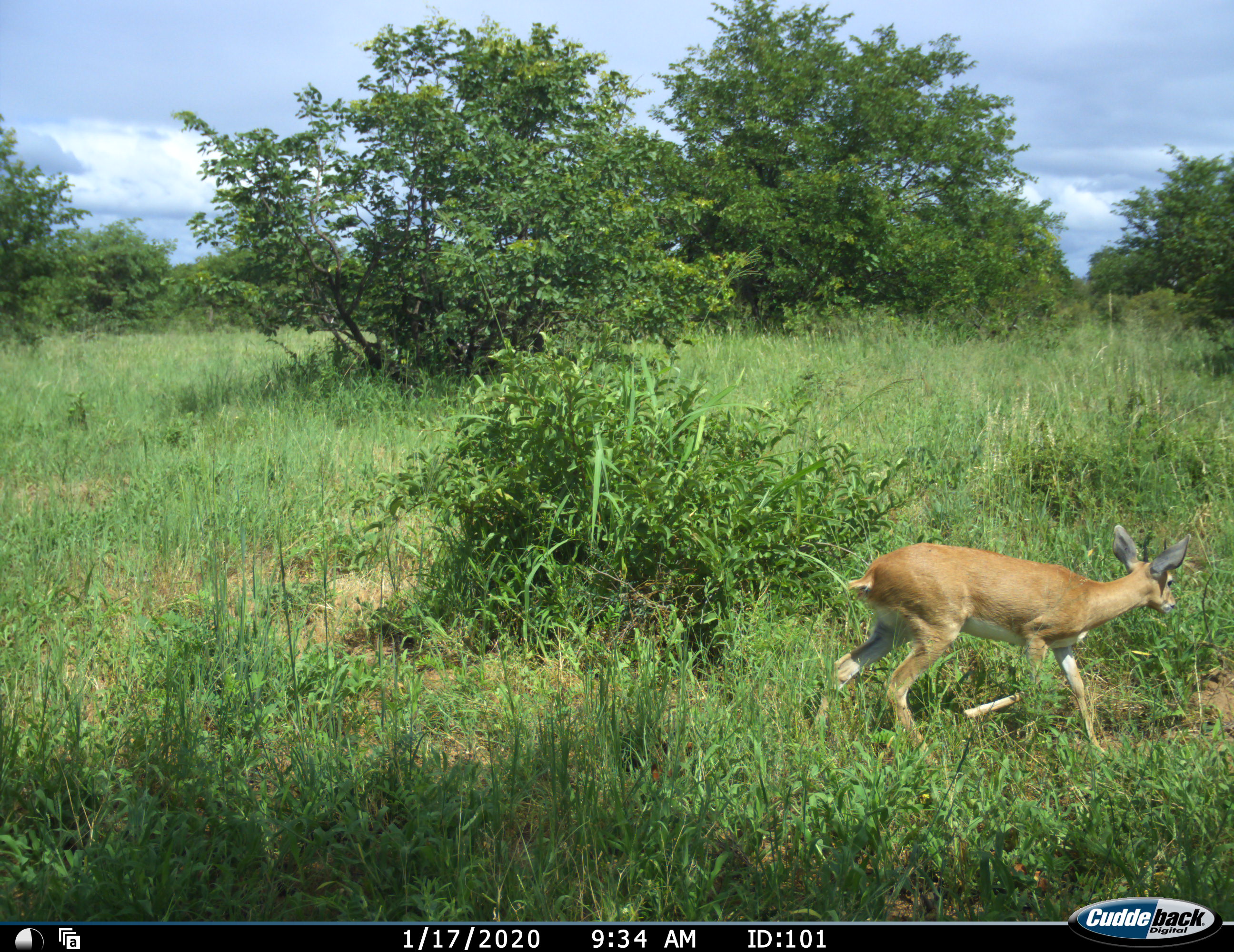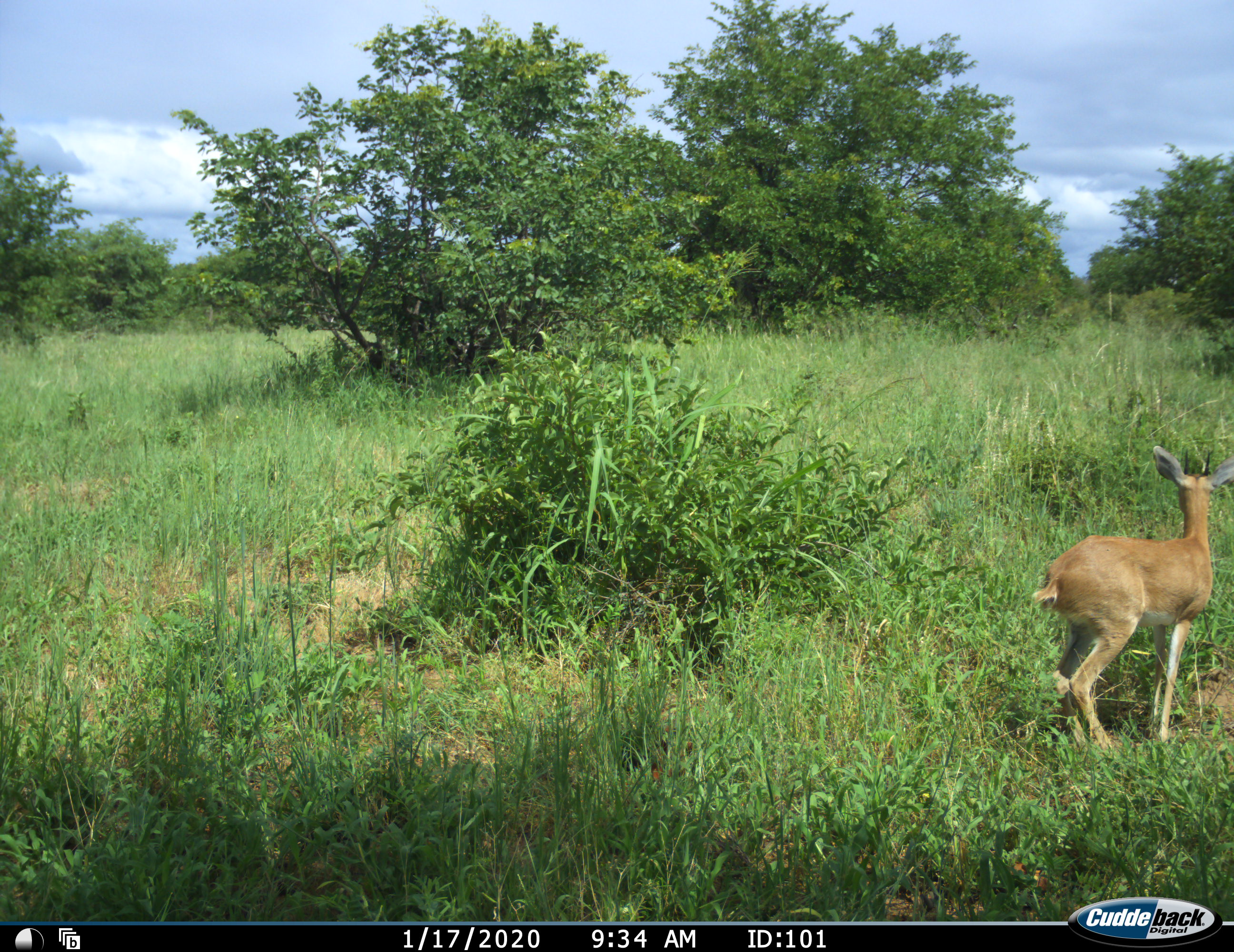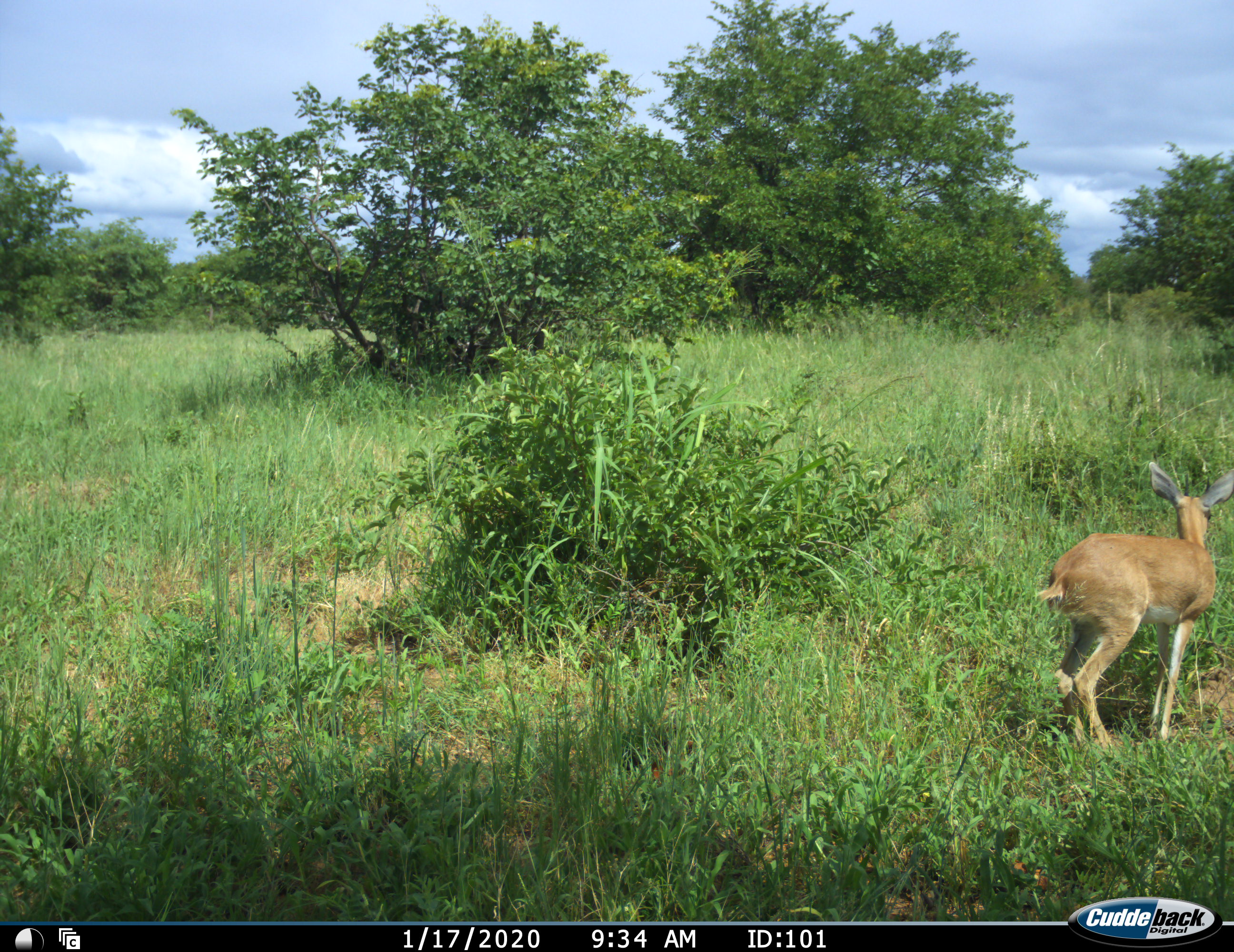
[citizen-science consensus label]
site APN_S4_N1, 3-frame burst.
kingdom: Animalia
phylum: Chordata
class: Mammalia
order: Artiodactyla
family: Bovidae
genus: Raphicerus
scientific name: Raphicerus campestris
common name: steenbok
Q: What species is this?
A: Steenbok (Raphicerus campestris).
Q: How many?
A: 1.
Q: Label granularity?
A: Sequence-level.